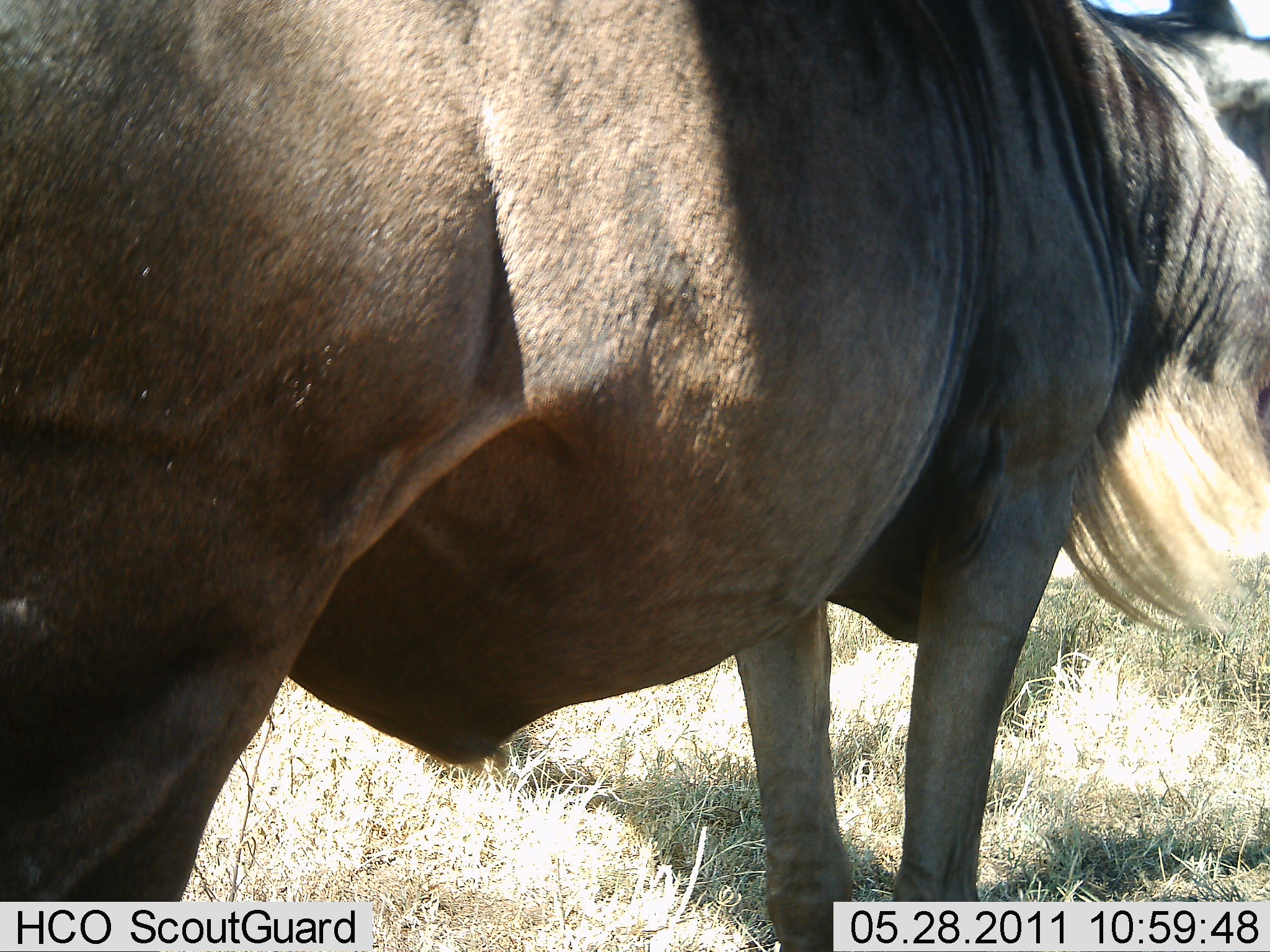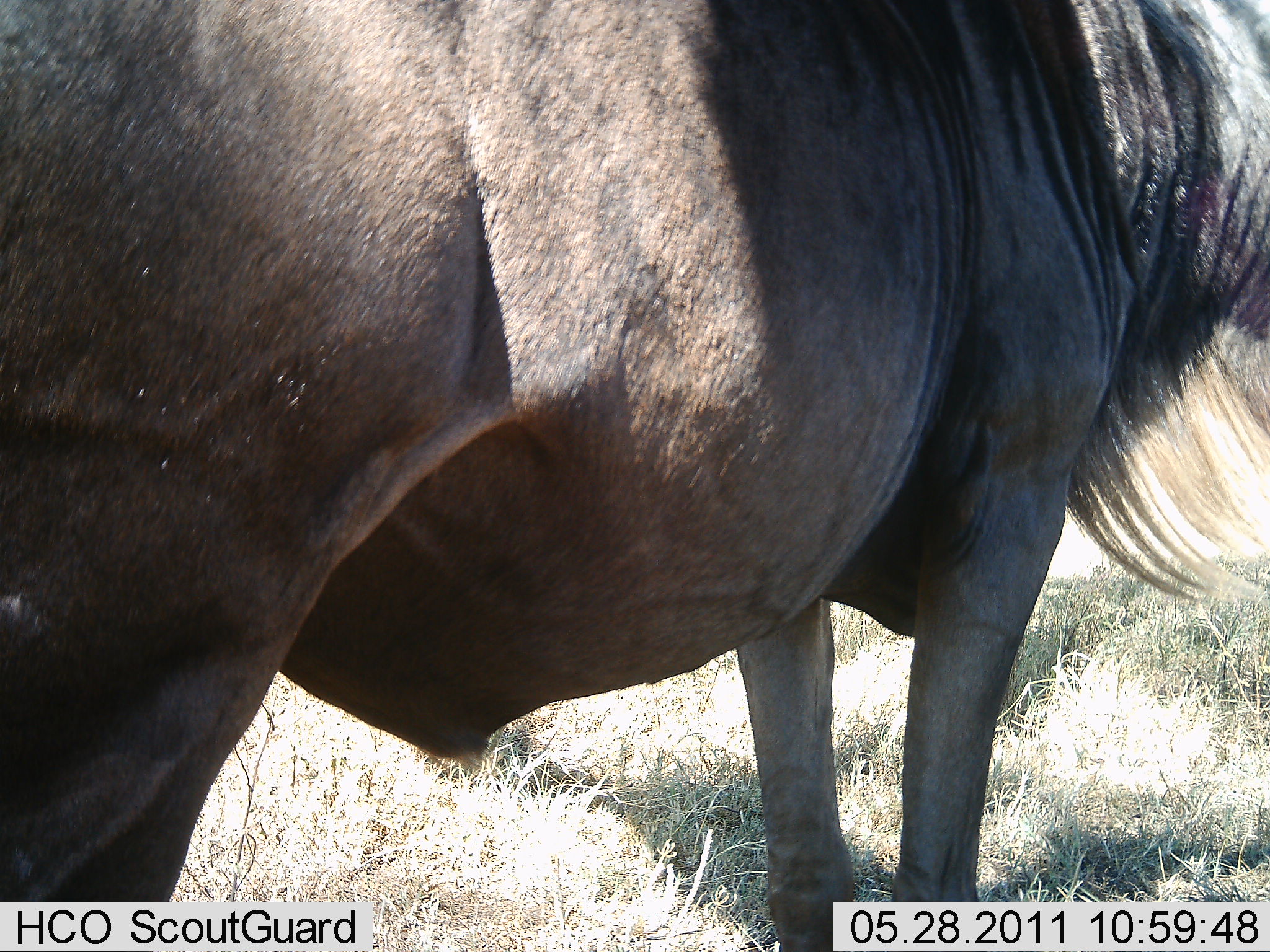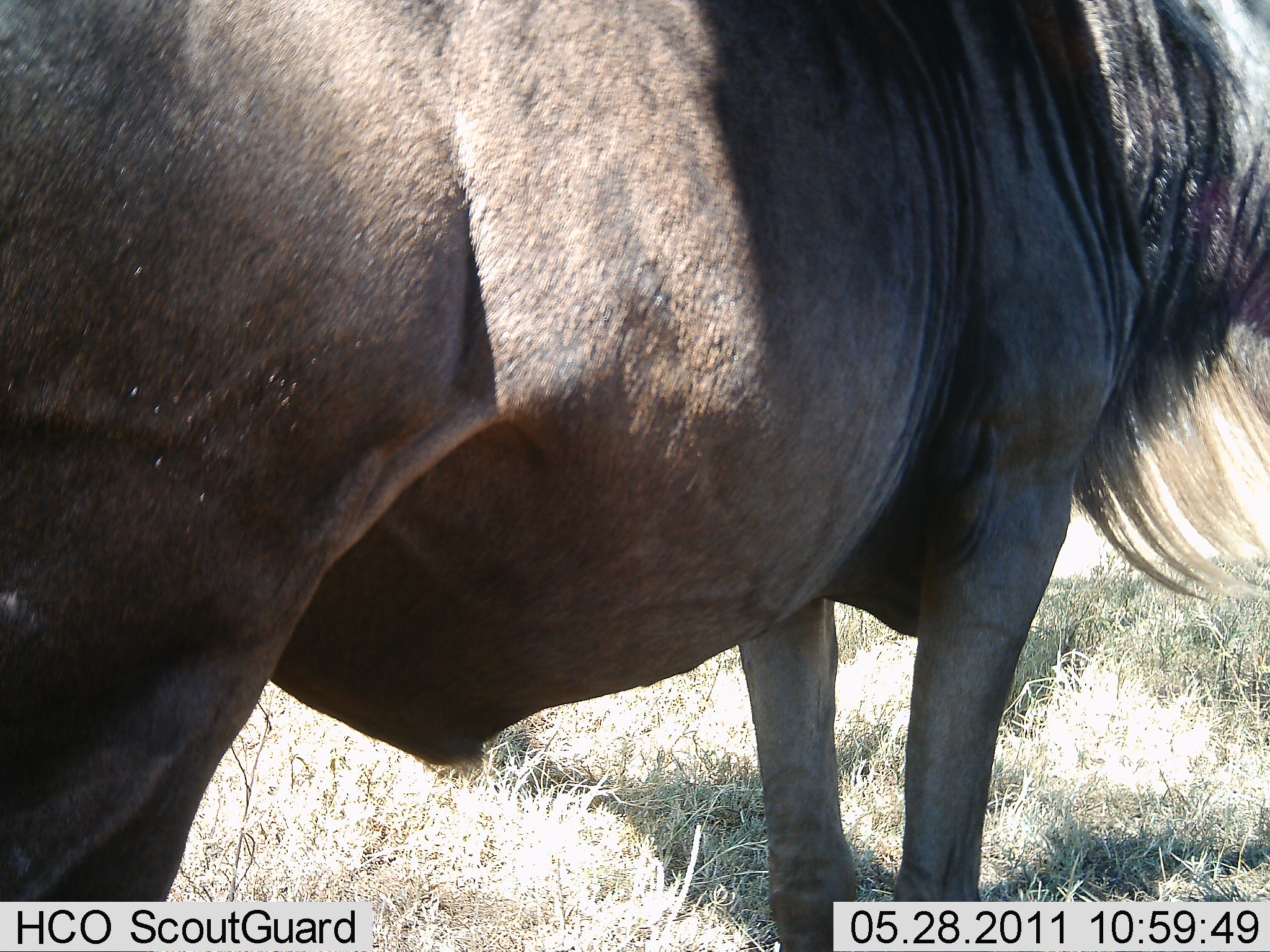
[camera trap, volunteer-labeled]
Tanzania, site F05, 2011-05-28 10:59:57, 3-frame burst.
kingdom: Animalia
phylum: Chordata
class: Mammalia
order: Artiodactyla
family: Bovidae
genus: Connochaetes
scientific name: Connochaetes taurinus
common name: blue wildebeest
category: wildebeest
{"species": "wildebeest (blue wildebeest) (Connochaetes taurinus)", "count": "1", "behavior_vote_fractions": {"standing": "100%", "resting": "0%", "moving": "0%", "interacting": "0%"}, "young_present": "0%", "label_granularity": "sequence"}